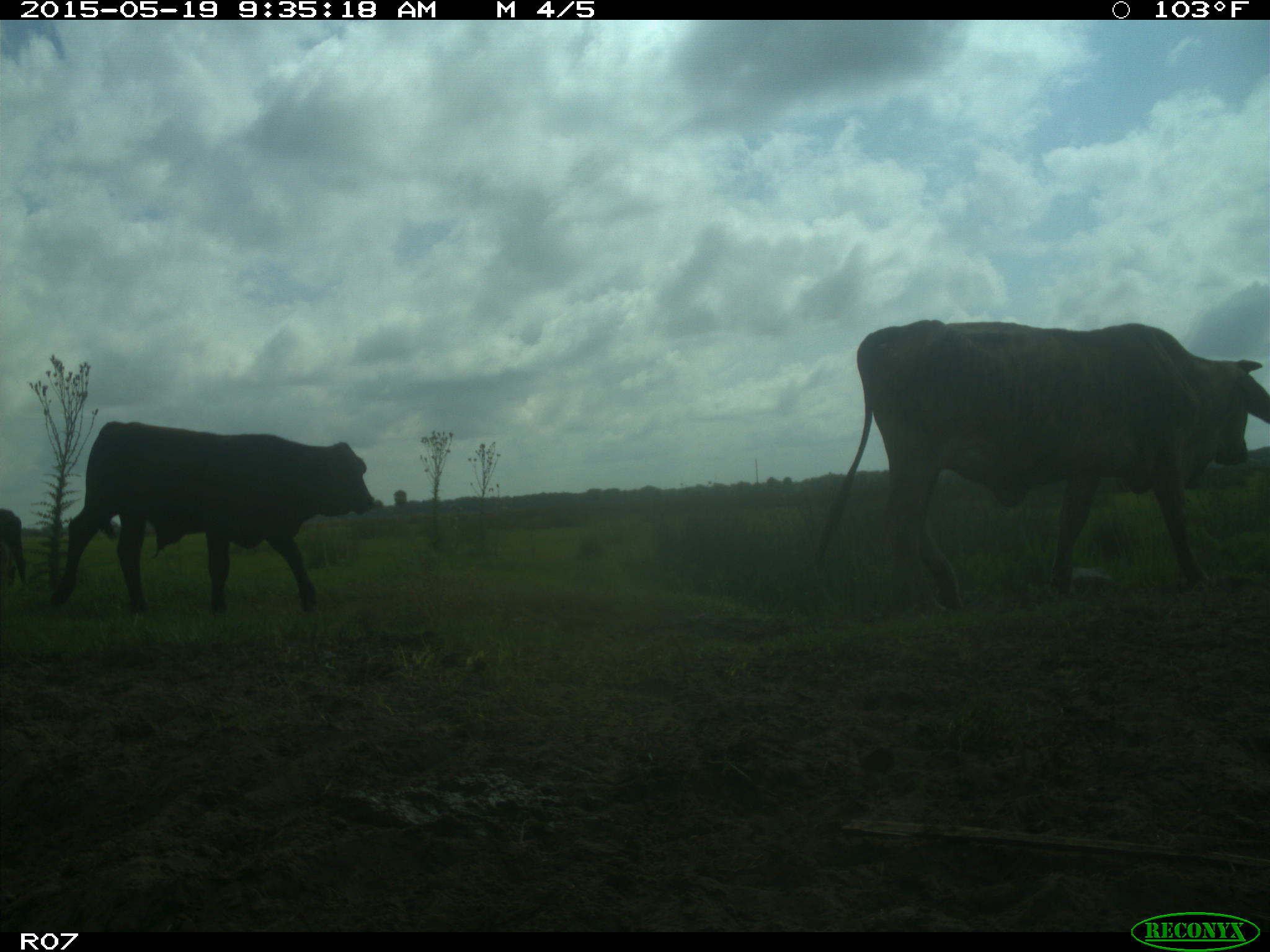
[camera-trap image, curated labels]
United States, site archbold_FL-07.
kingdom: Animalia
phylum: Chordata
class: Mammalia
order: Artiodactyla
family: Bovidae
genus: Bos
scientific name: Bos taurus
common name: domestic cow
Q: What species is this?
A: Bos taurus (domestic cow).